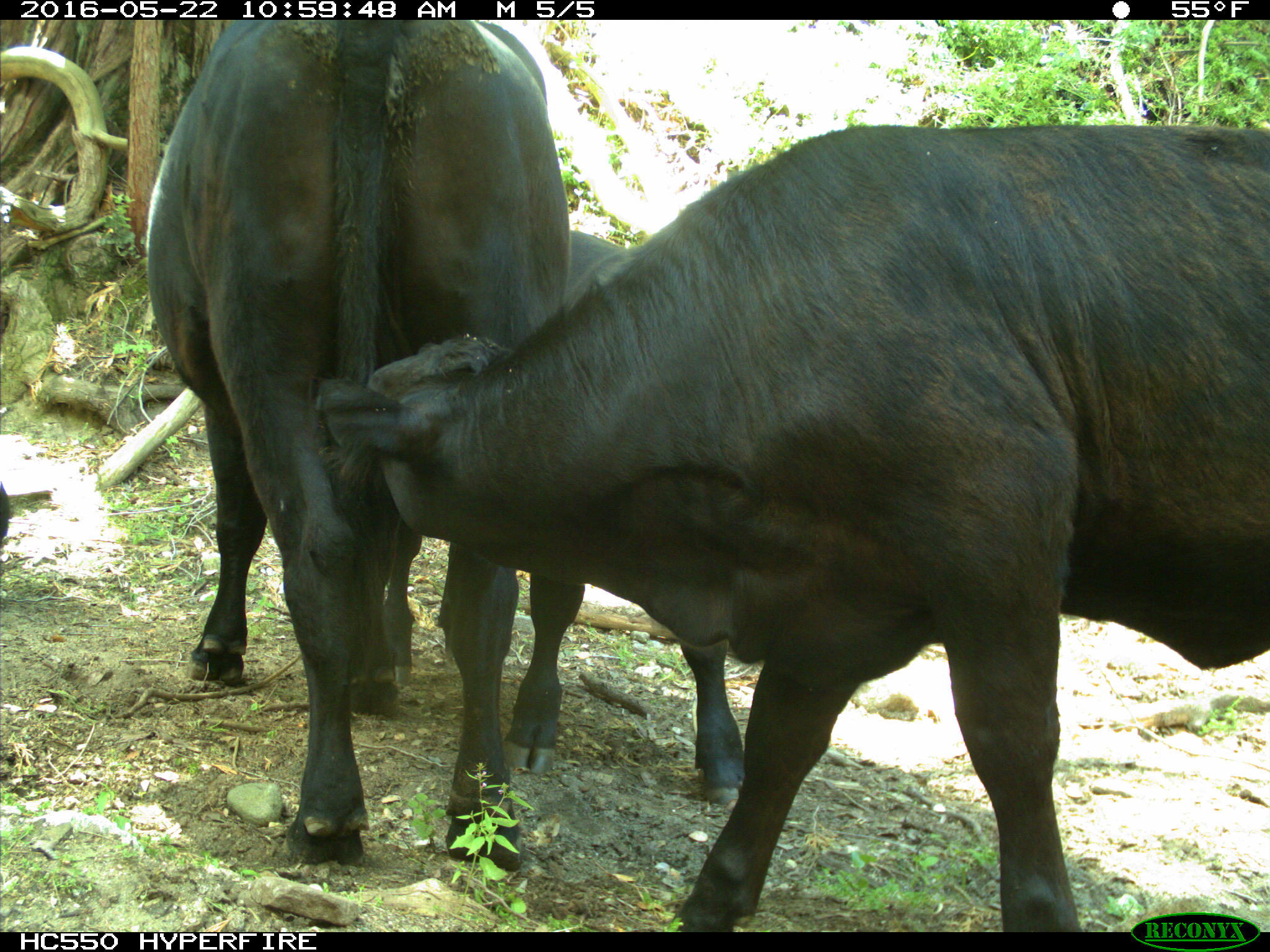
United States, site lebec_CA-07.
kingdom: Animalia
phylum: Chordata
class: Mammalia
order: Artiodactyla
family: Bovidae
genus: Bos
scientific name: Bos taurus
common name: domestic cow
Bos taurus (domestic cow).